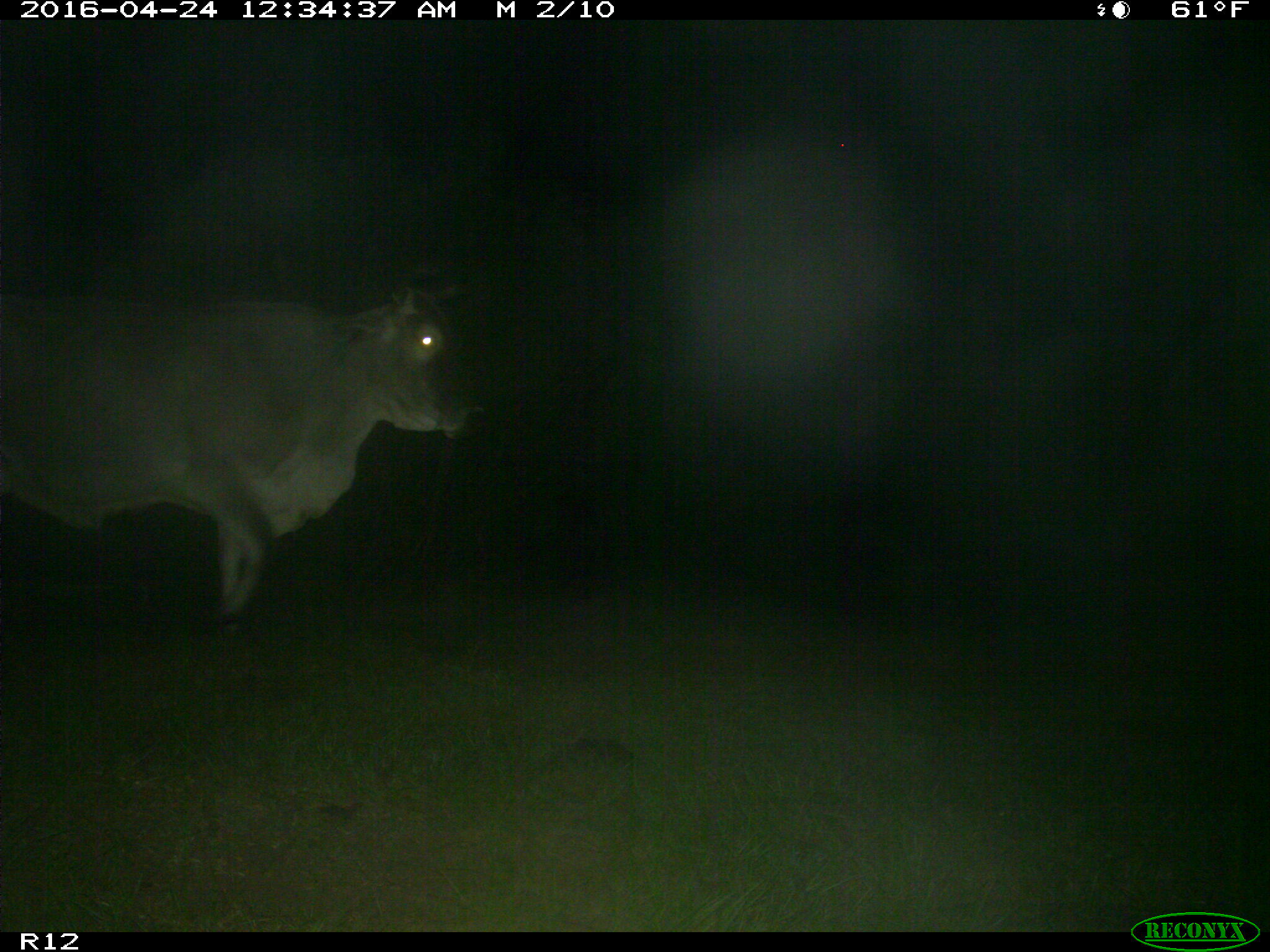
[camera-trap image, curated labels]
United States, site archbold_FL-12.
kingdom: Animalia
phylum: Chordata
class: Mammalia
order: Artiodactyla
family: Bovidae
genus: Bos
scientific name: Bos taurus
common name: domestic cow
Bos taurus (domestic cow).